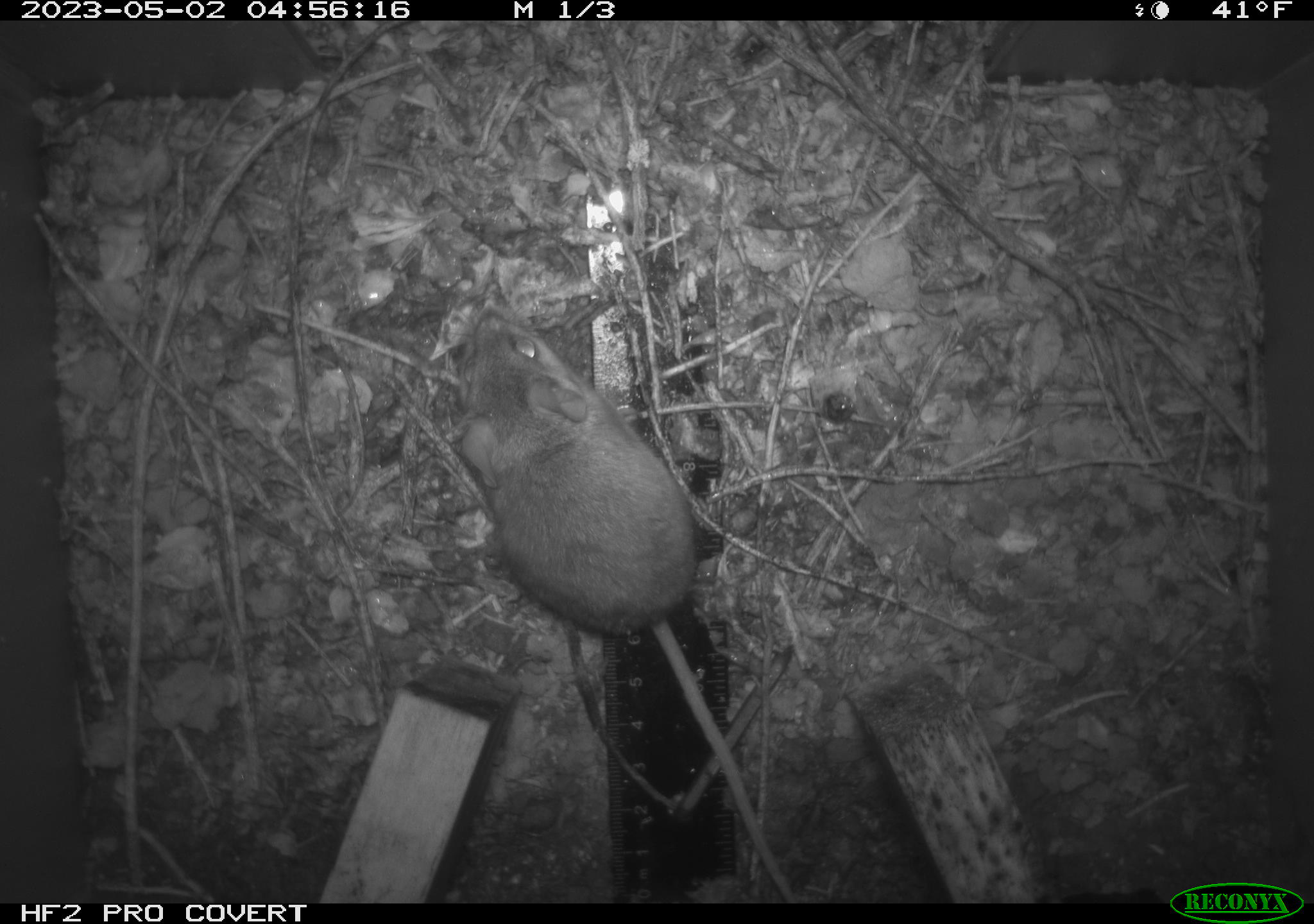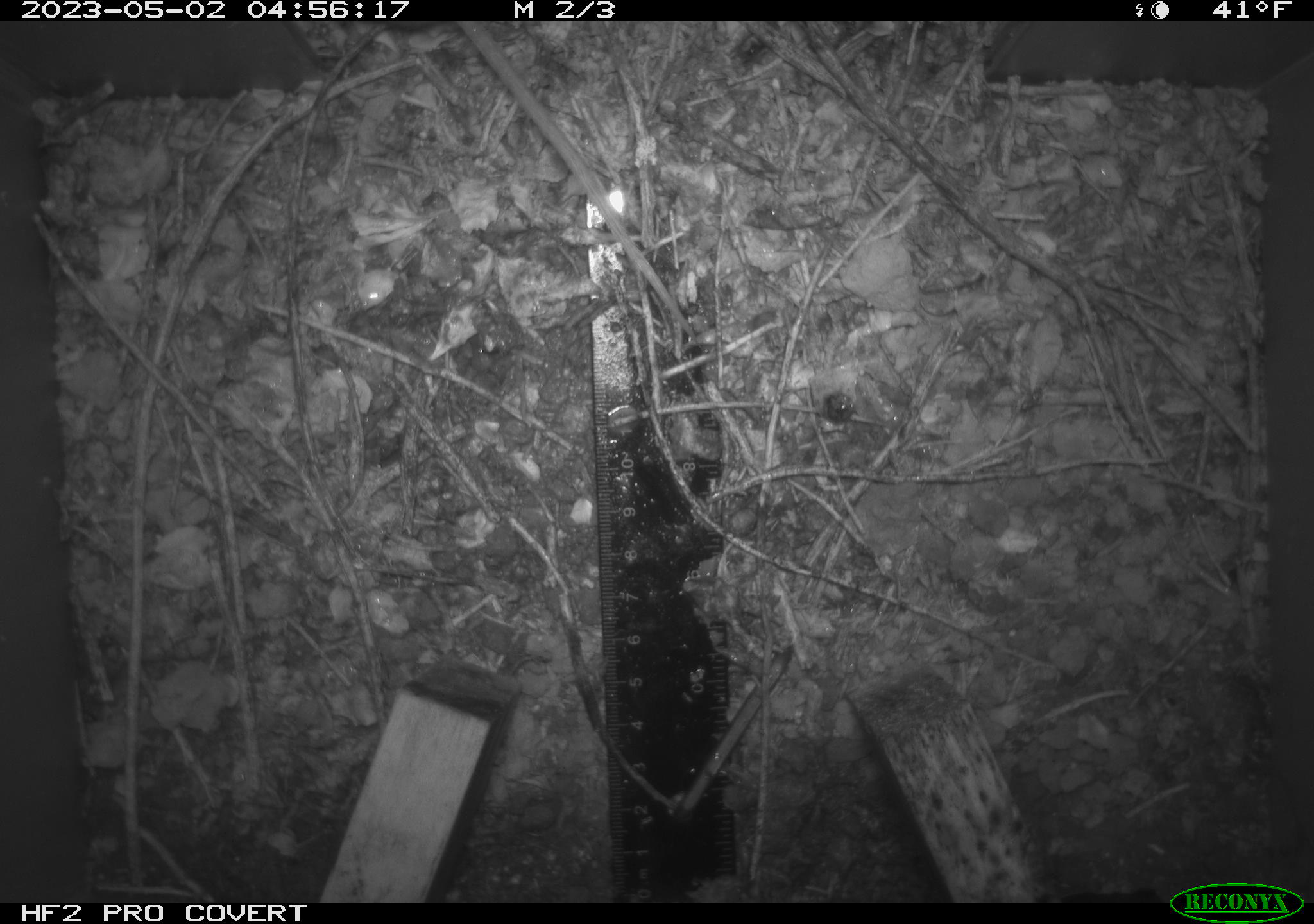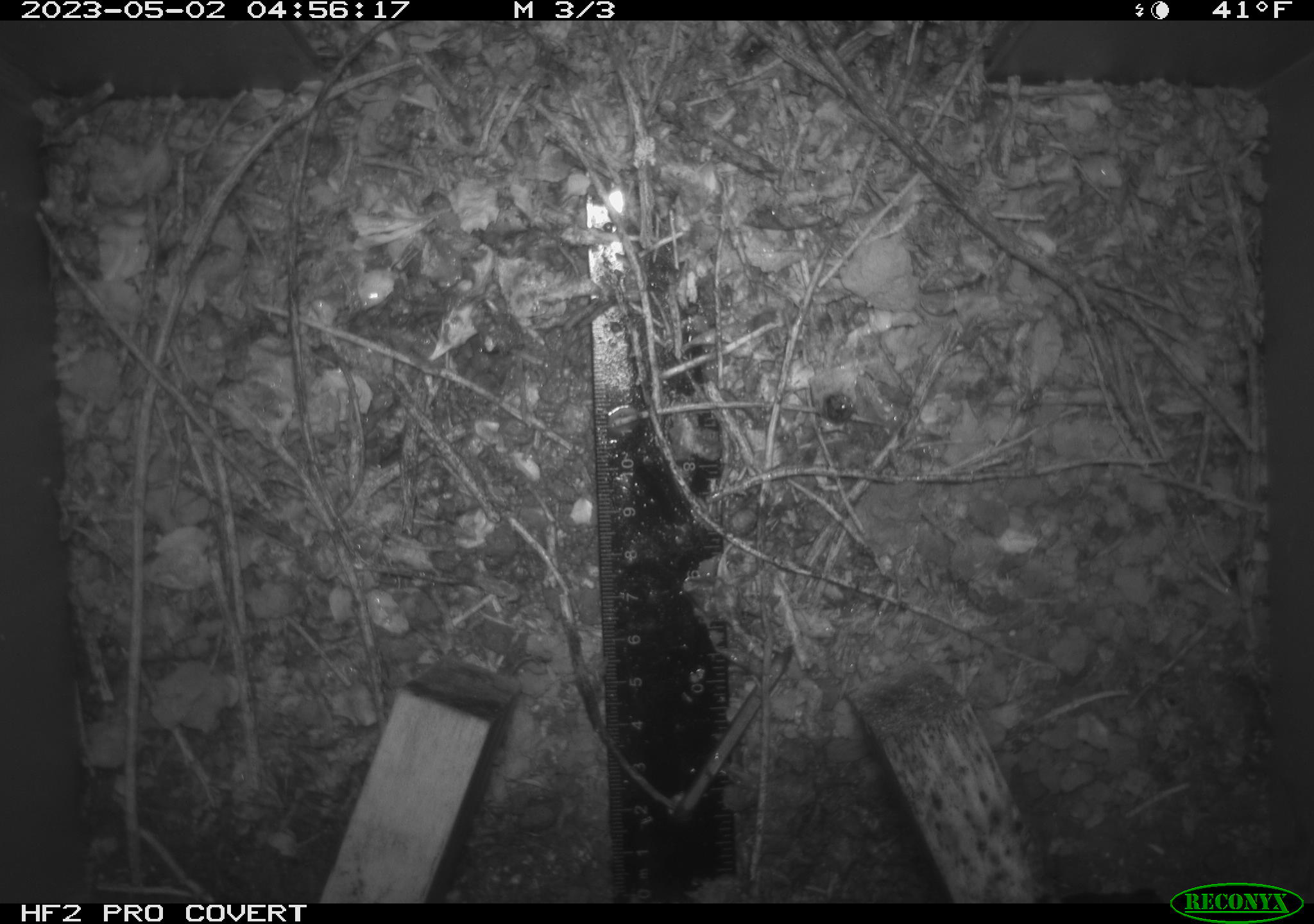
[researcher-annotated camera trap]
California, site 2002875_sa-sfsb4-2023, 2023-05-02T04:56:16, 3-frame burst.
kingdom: Animalia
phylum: Chordata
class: Mammalia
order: Rodentia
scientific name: Rodentia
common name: mouse species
Mouse species (Rodentia).